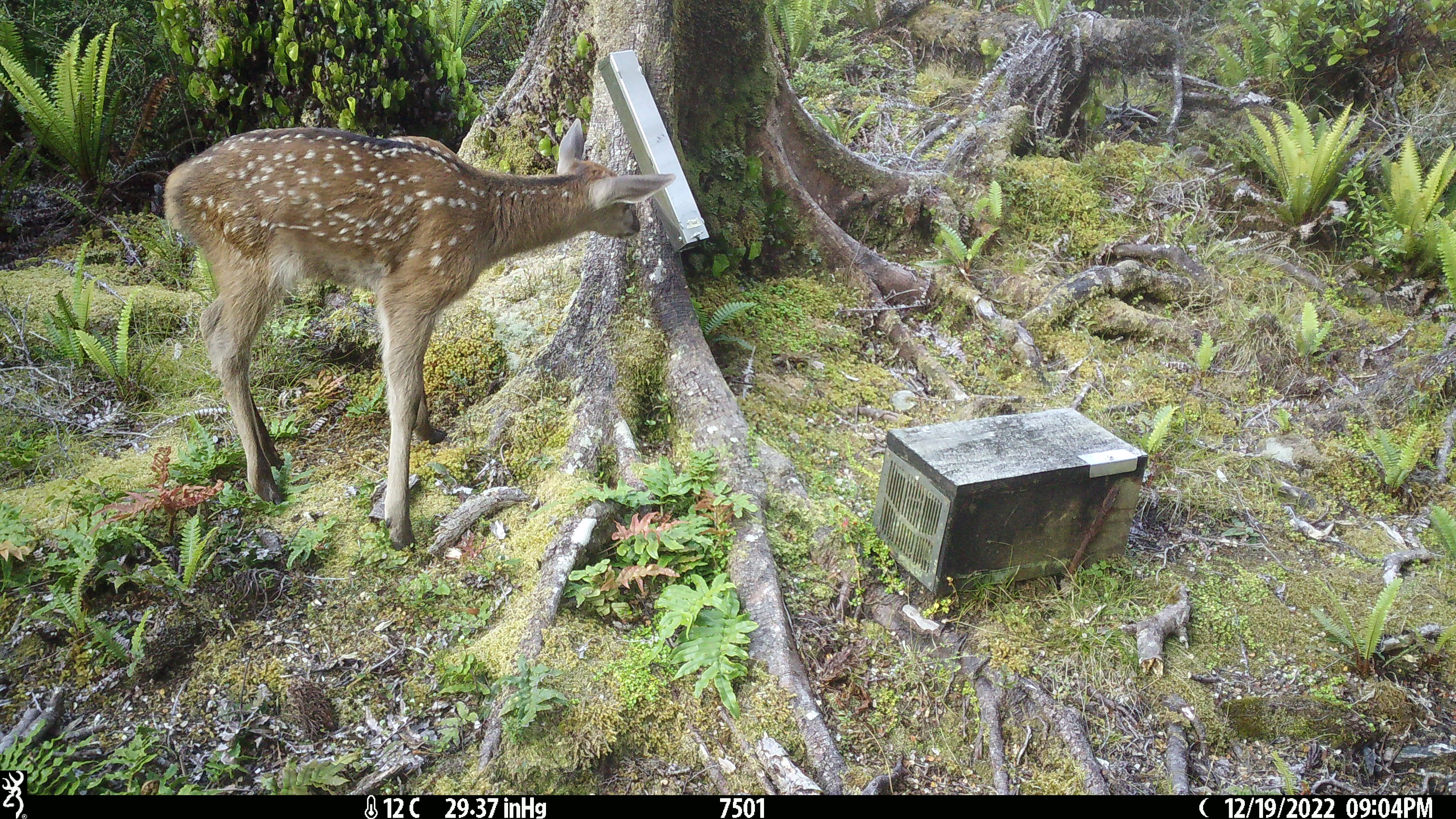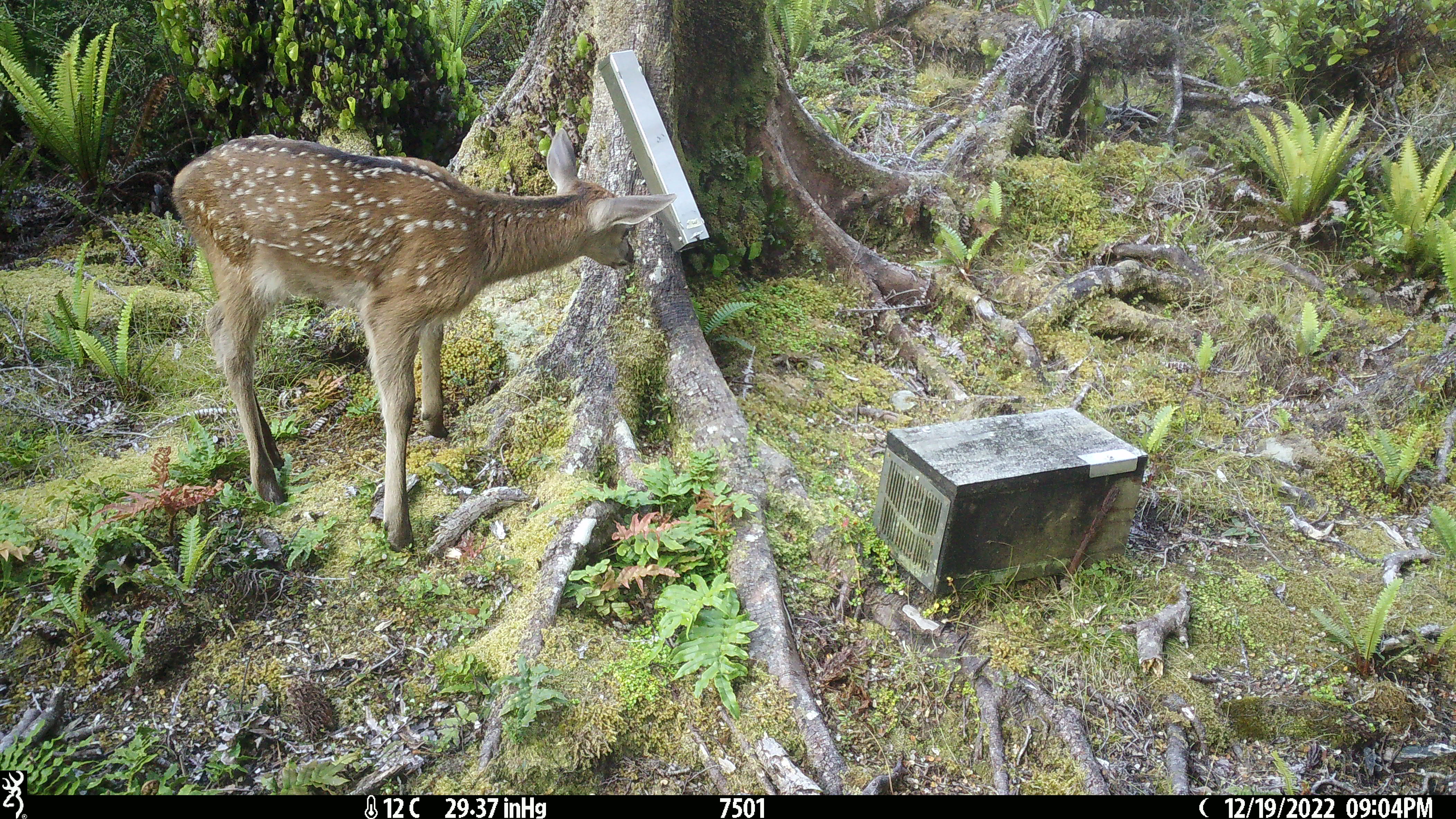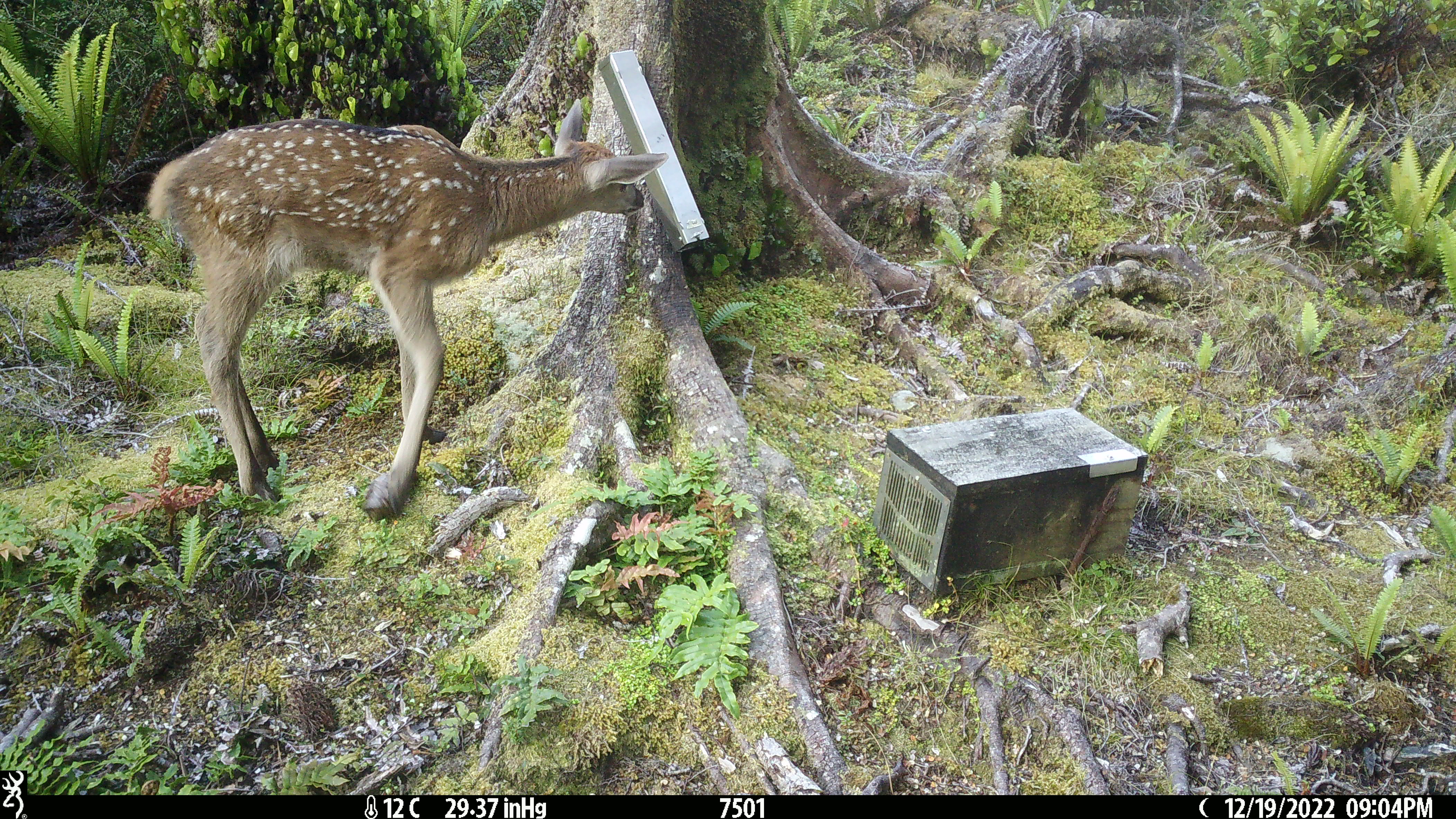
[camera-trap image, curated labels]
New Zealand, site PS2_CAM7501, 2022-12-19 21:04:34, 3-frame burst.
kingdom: Animalia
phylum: Chordata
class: Mammalia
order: Artiodactyla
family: Cervidae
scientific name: Cervidae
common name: deer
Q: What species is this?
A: Deer (Cervidae).